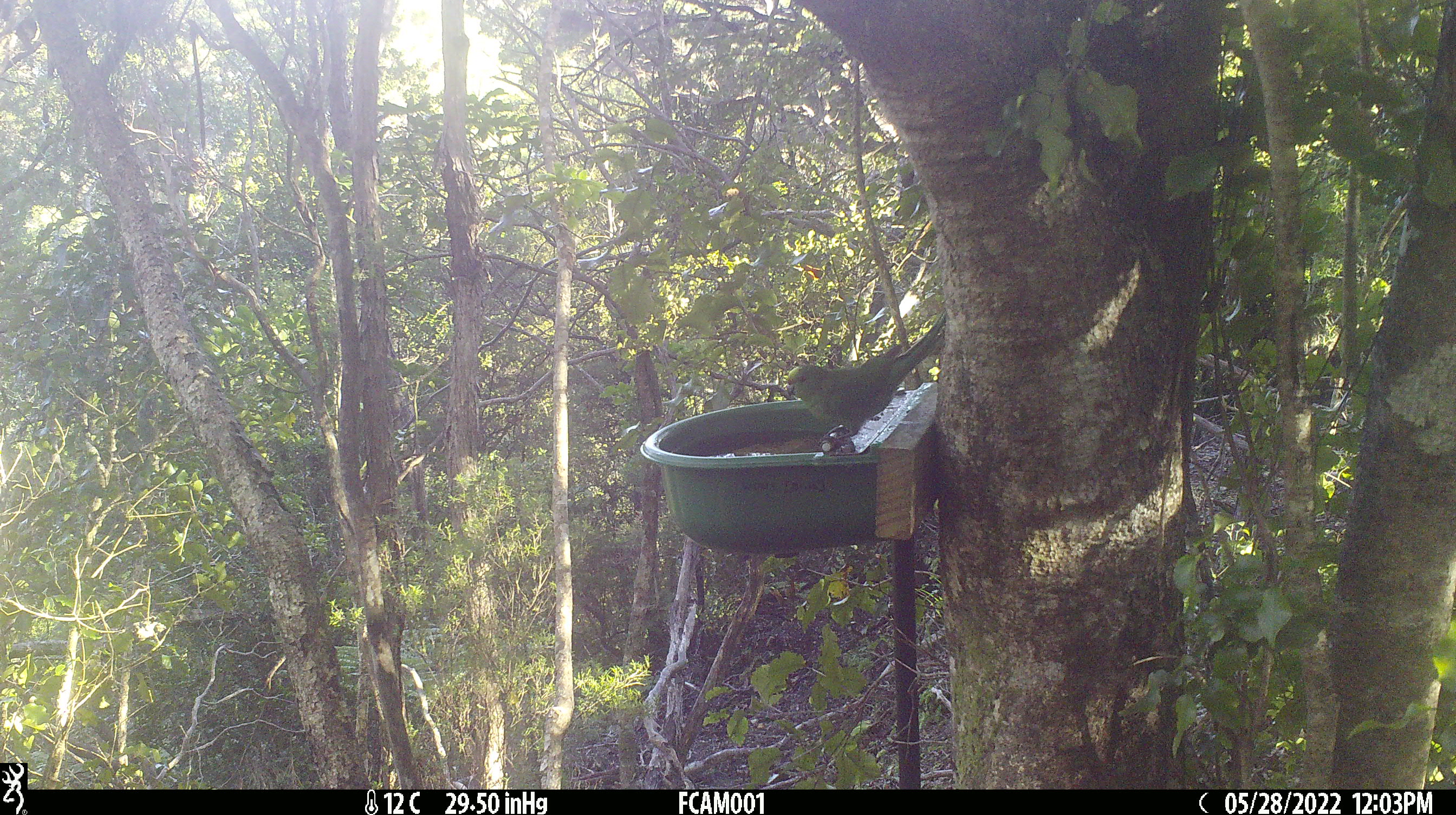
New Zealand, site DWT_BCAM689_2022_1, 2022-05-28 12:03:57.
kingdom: Animalia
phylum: Chordata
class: Aves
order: Psittaciformes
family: Psittaculidae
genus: Cyanoramphus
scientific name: Cyanoramphus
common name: parakeet